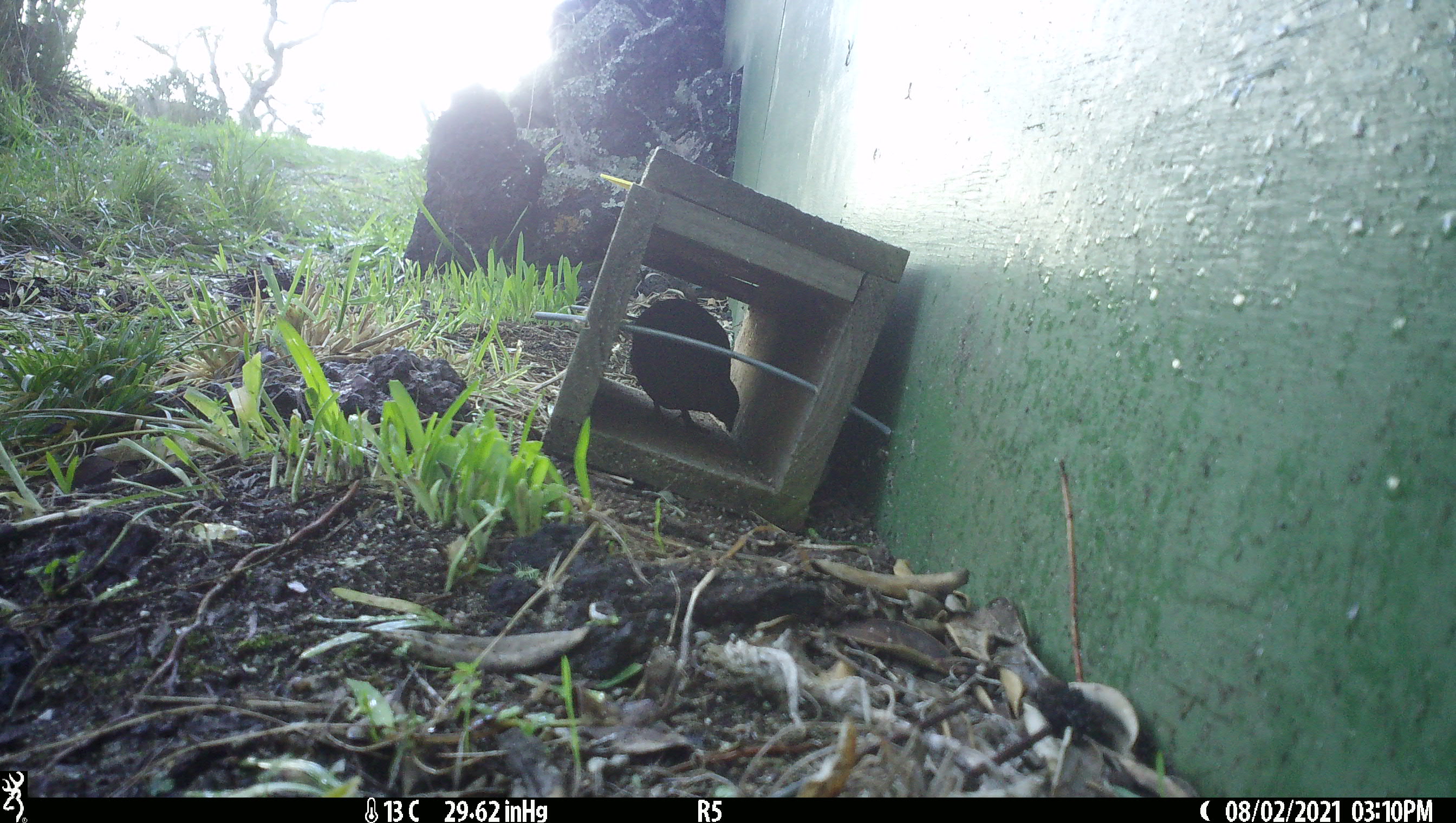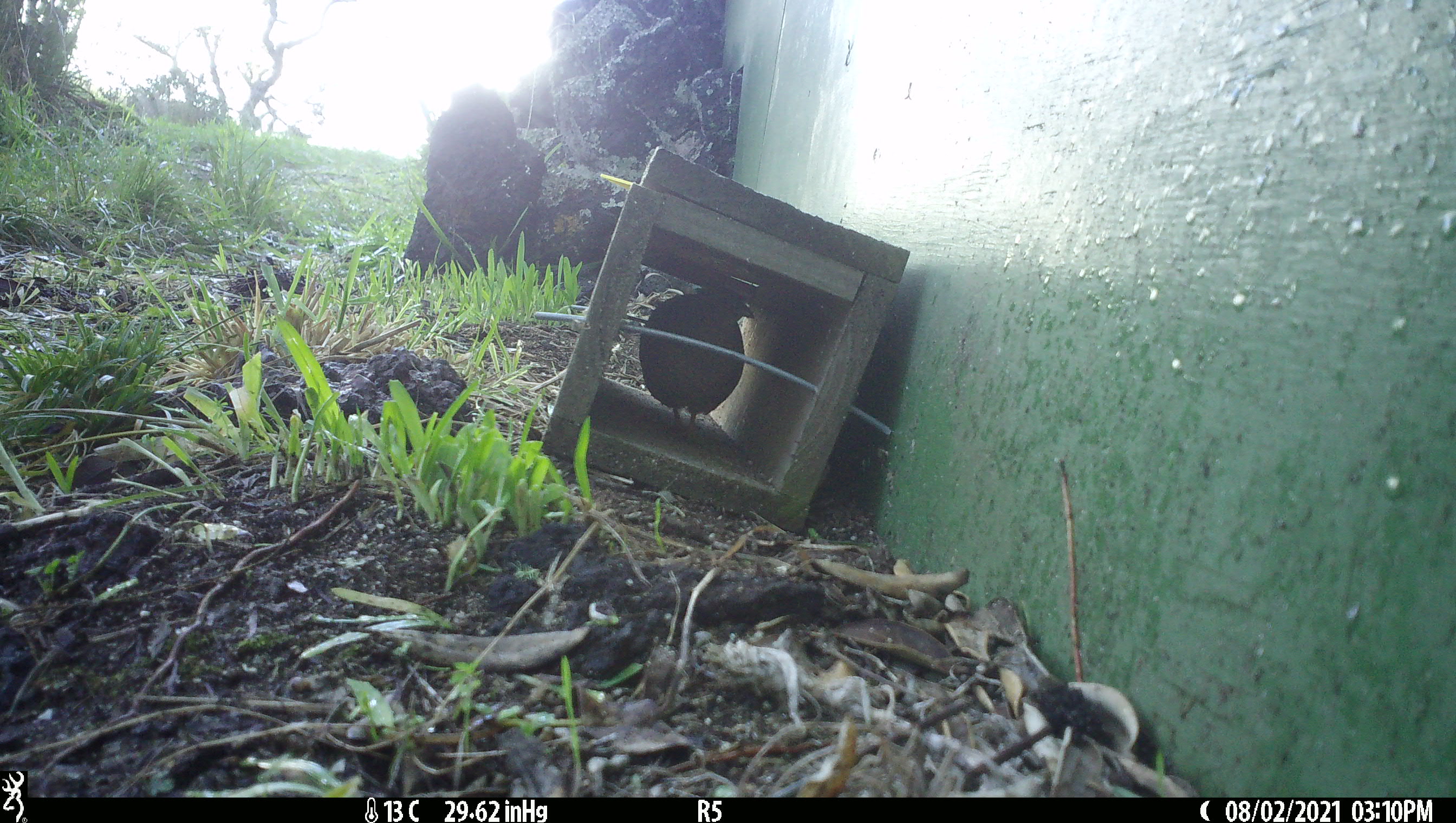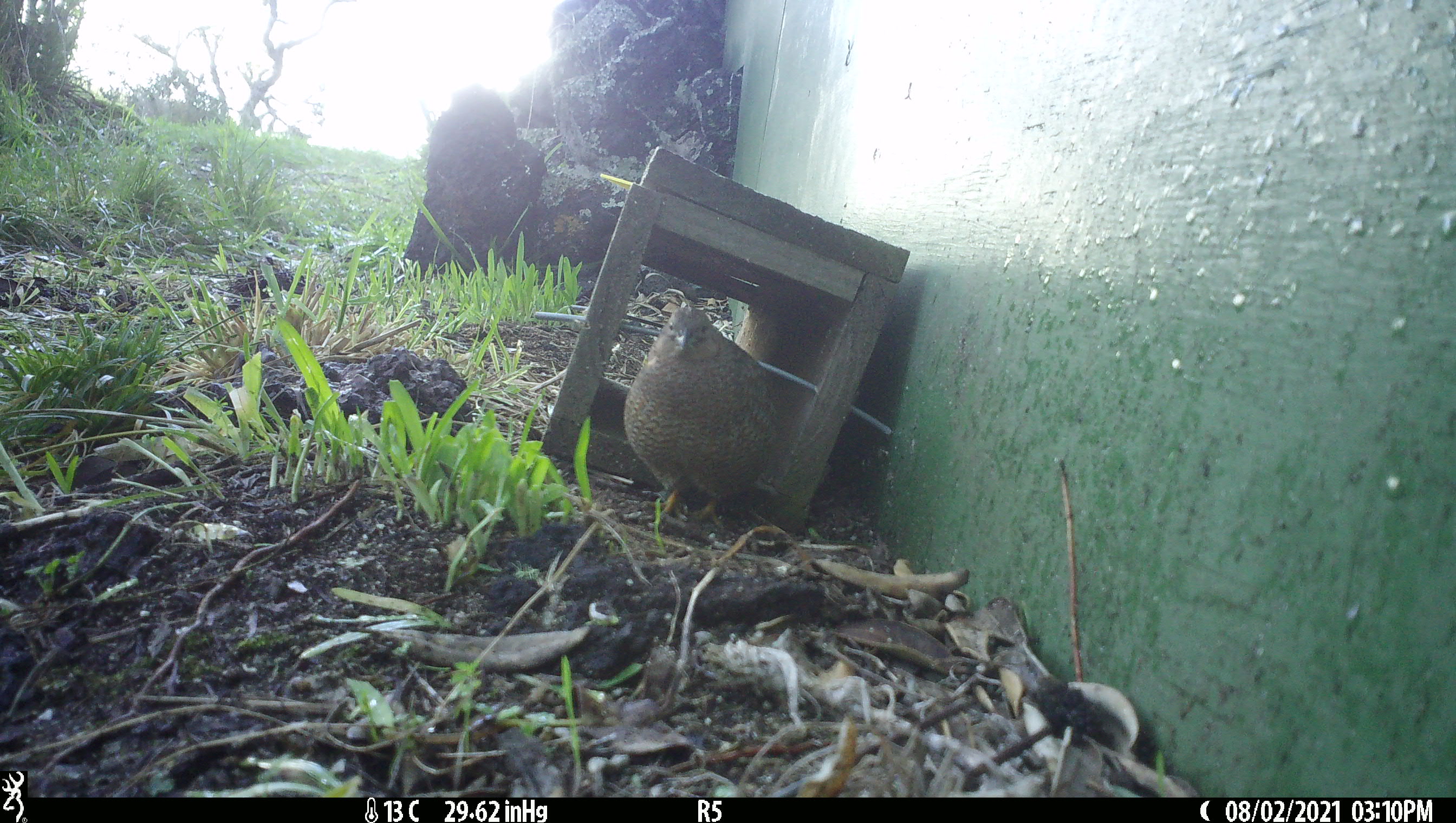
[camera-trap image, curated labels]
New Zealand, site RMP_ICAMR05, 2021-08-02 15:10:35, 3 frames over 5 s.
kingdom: Animalia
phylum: Chordata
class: Aves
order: Galliformes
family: Phasianidae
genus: Synoicus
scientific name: Synoicus ypsilophorus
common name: brown quail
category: quail brown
Quail brown (brown quail) (Synoicus ypsilophorus).